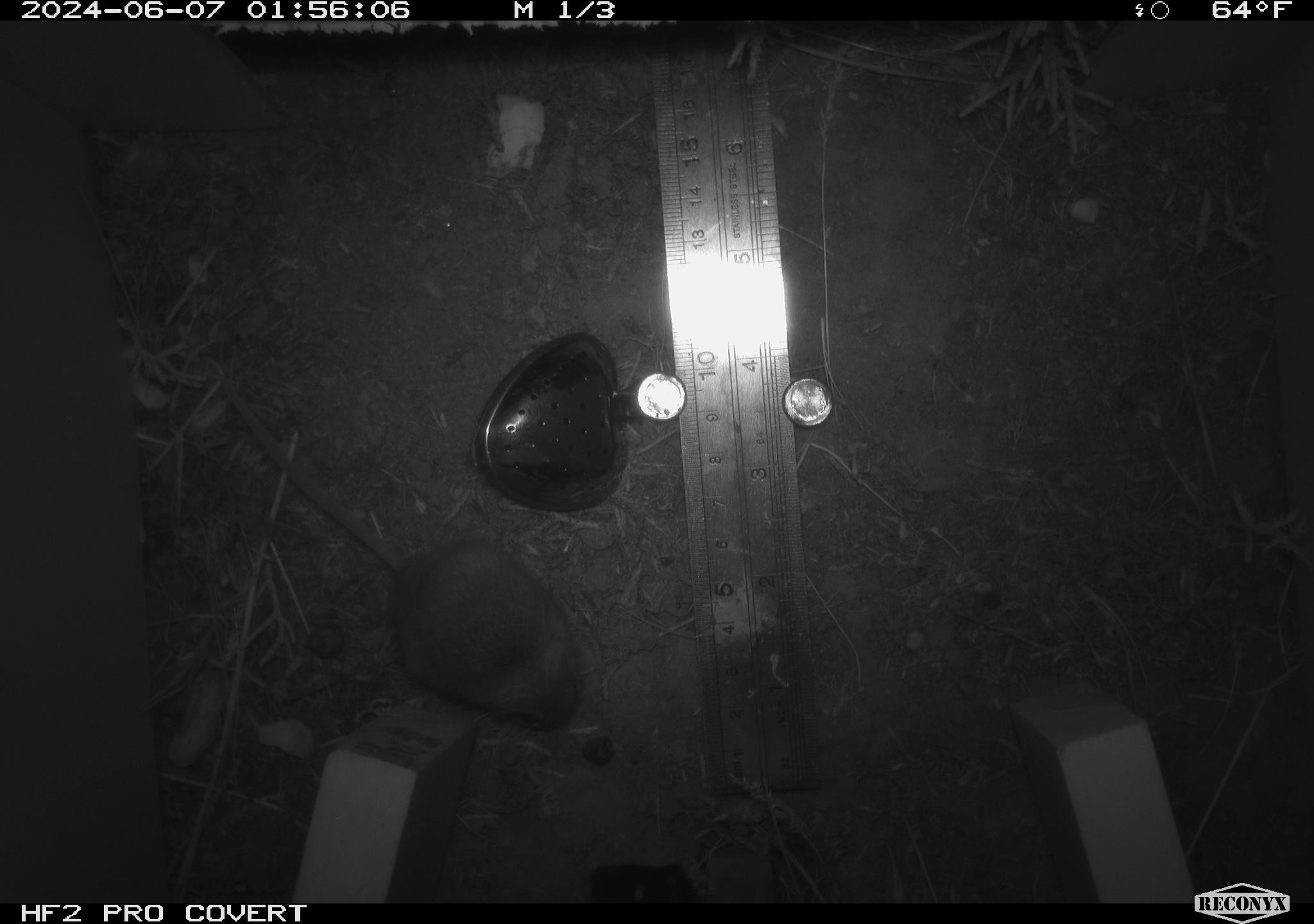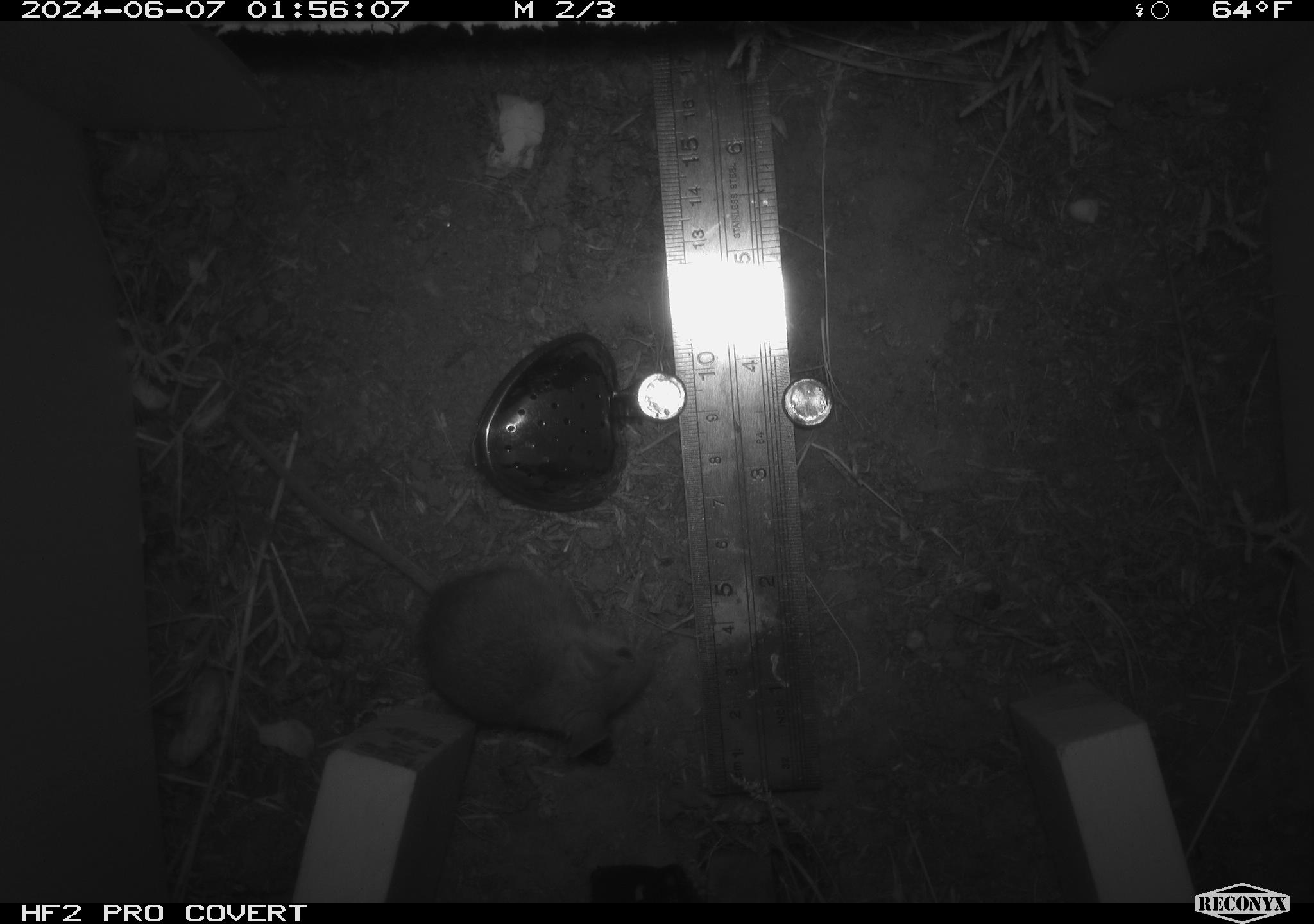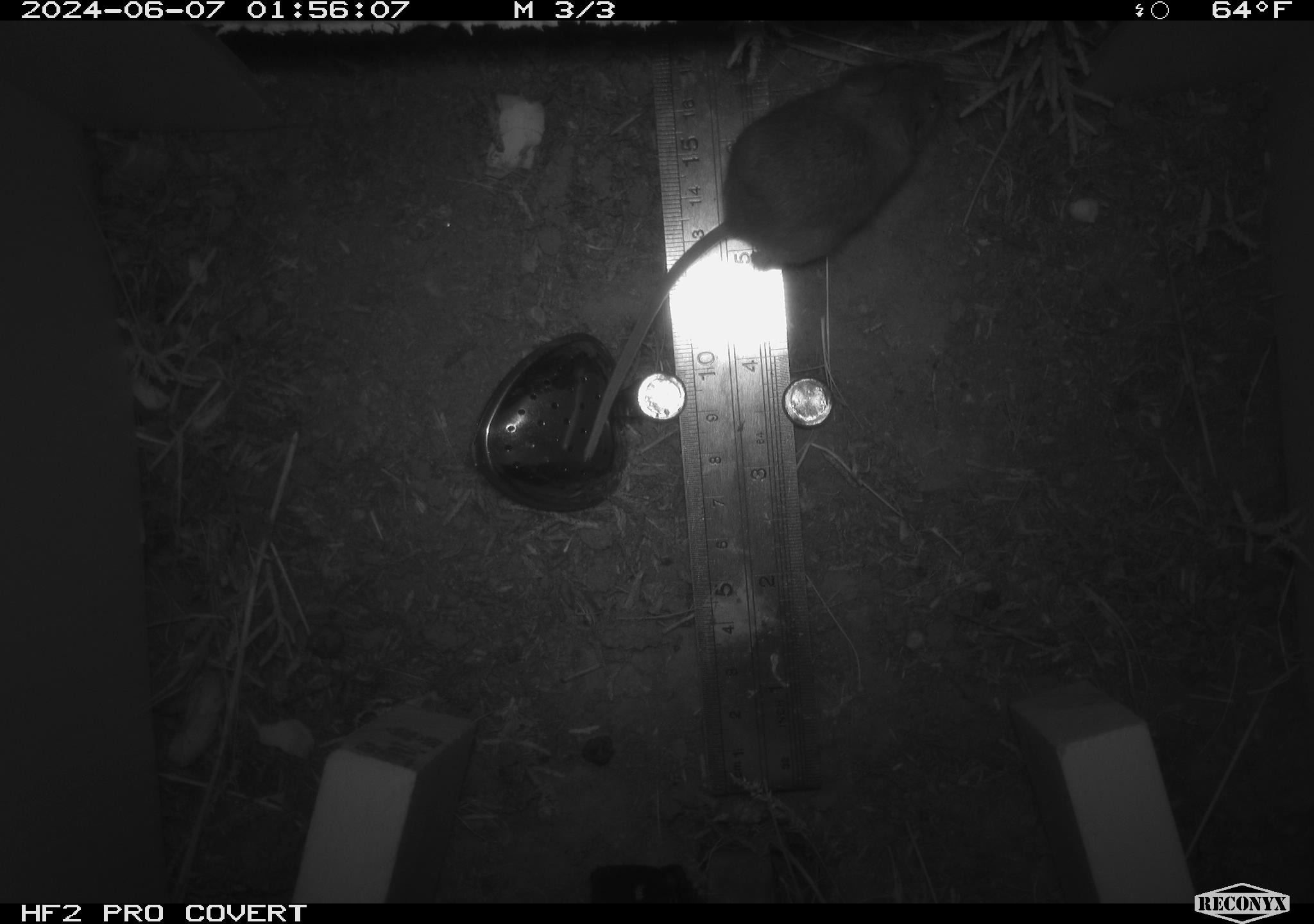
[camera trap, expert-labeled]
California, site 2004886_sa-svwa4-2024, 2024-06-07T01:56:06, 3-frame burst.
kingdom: Animalia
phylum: Chordata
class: Mammalia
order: Rodentia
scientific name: Rodentia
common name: mouse species